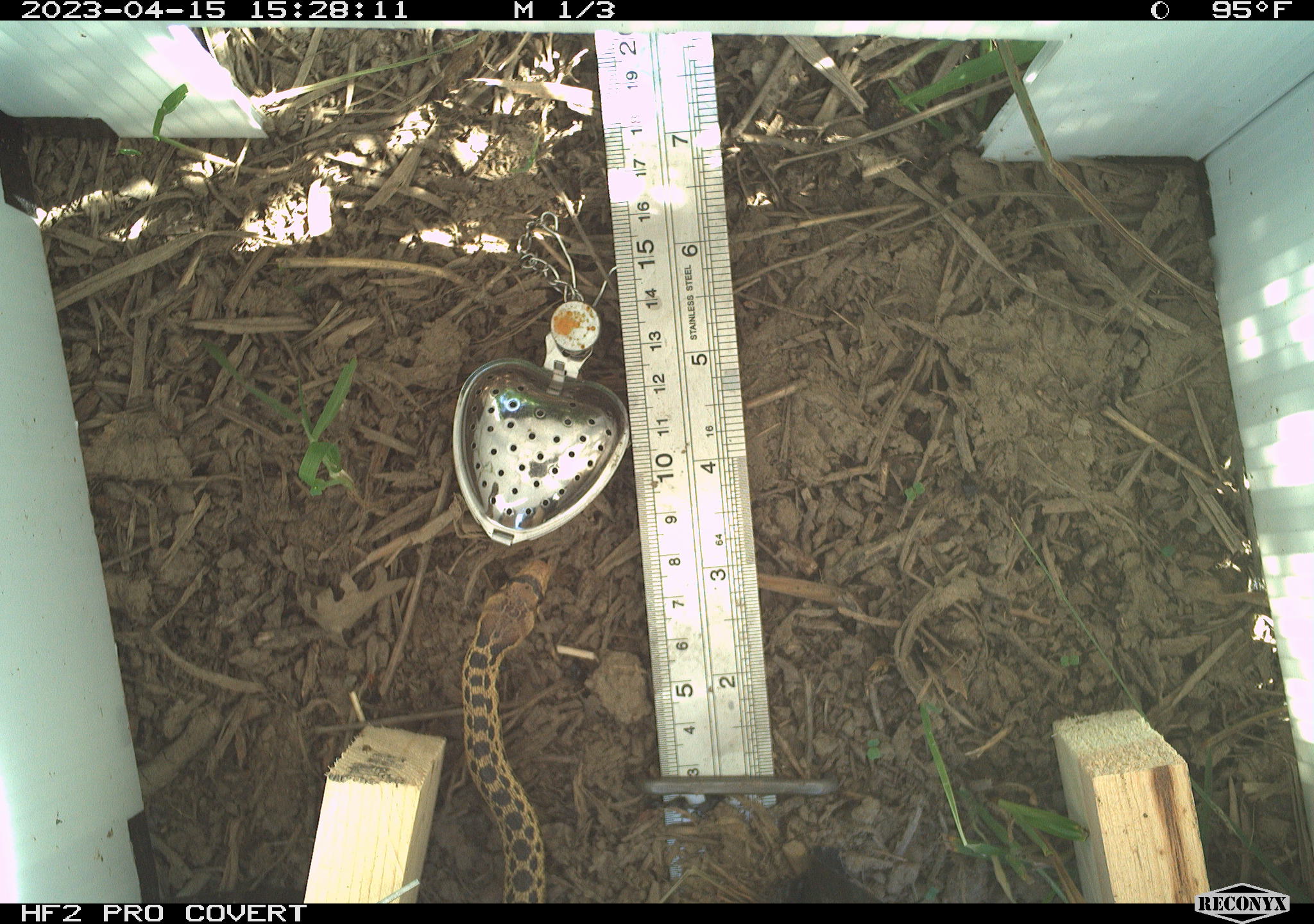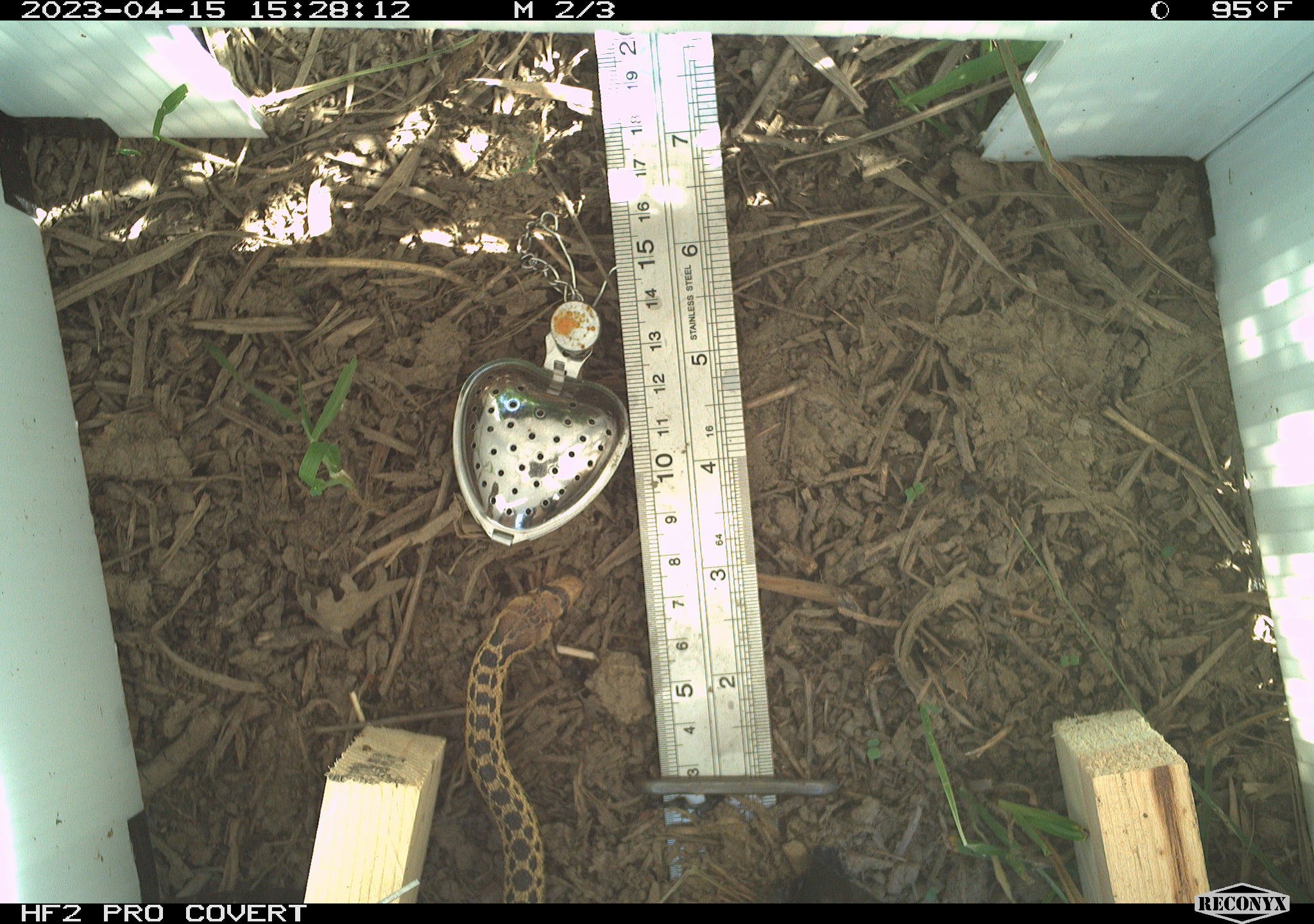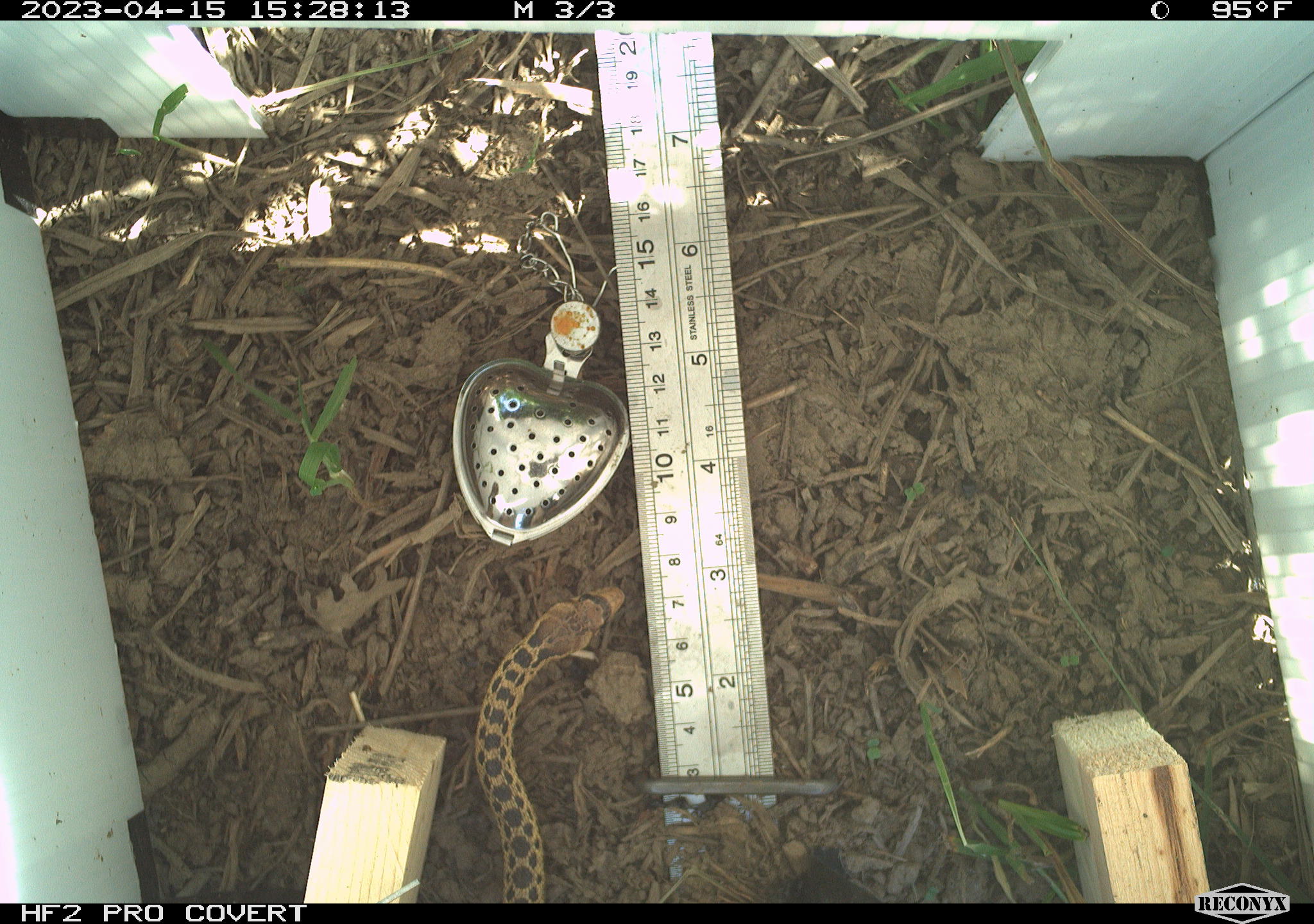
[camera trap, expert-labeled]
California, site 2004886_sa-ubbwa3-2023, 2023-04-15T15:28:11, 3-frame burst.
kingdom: Animalia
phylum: Chordata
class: Reptilia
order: Squamata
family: Colubridae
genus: Pituophis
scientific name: Pituophis catenifer catenifer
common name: pacific gophersnake